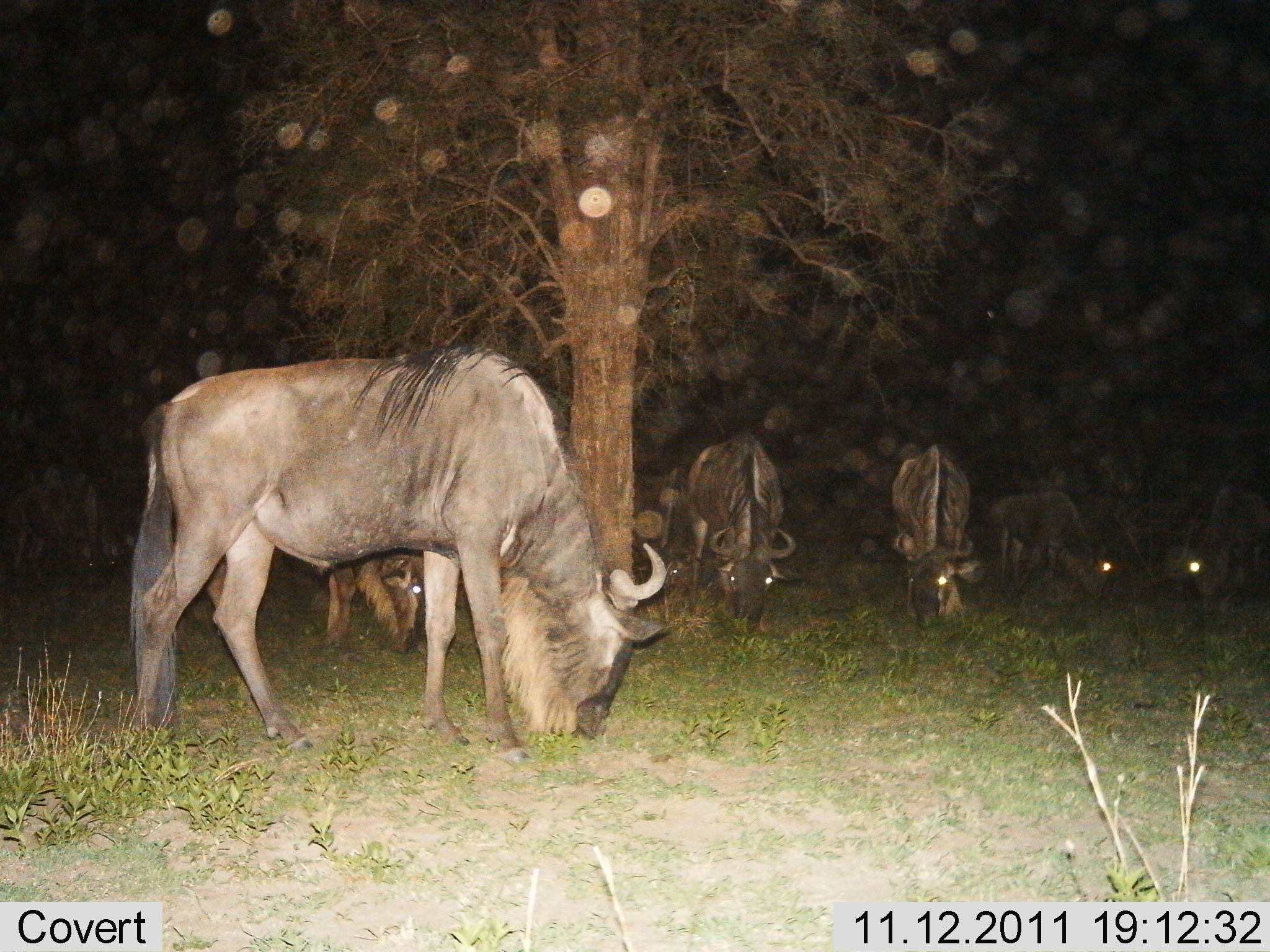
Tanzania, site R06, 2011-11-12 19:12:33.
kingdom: Animalia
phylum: Chordata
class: Mammalia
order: Artiodactyla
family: Bovidae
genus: Connochaetes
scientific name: Connochaetes taurinus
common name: blue wildebeest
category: wildebeest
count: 6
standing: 21%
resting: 0%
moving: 0%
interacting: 0%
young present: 0%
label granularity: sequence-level